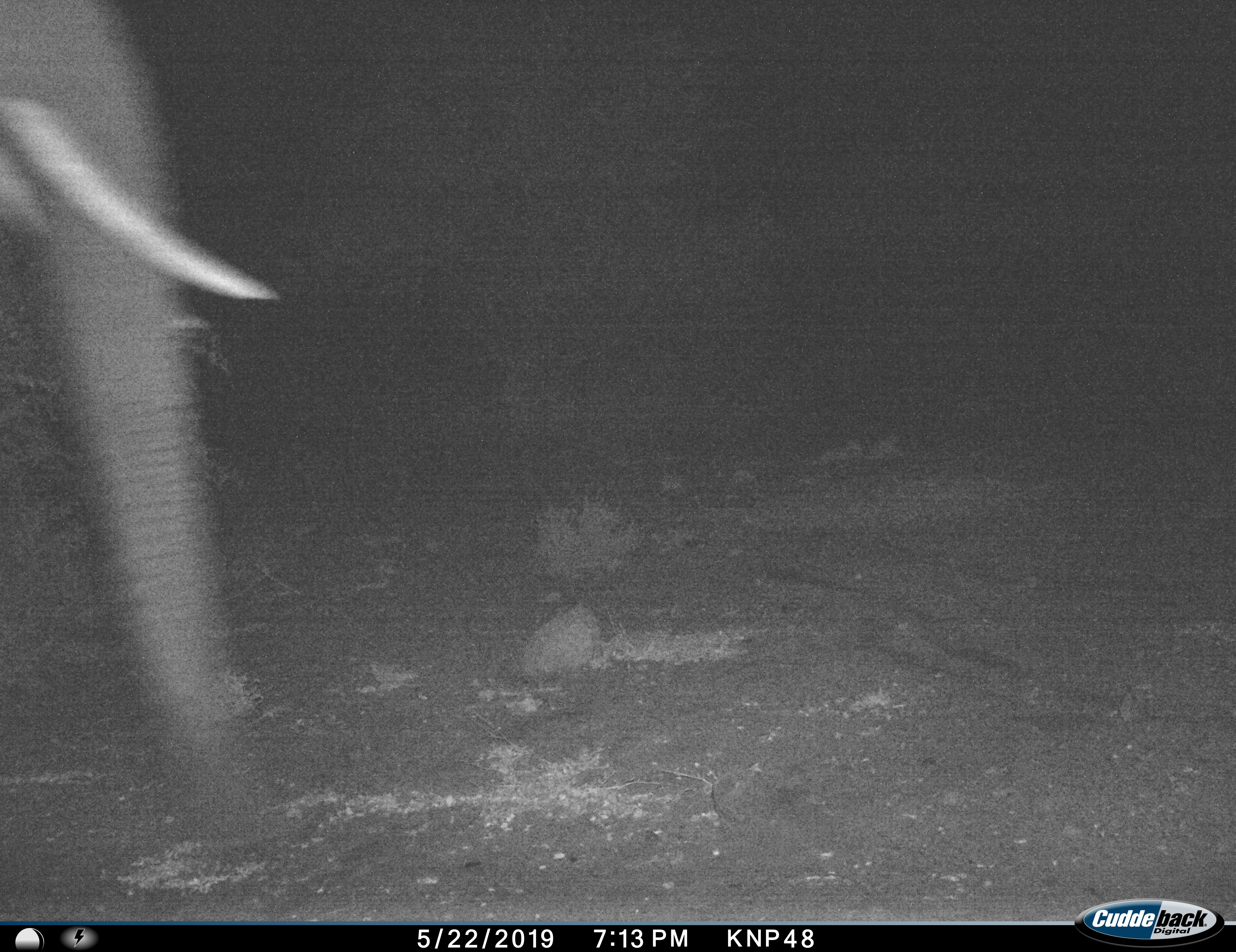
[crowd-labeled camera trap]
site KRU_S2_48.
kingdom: Animalia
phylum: Chordata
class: Mammalia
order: Proboscidea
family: Elephantidae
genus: Loxodonta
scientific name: Loxodonta africana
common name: african bush elephant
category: elephant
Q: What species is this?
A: Elephant (african bush elephant) (Loxodonta africana).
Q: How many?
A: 1.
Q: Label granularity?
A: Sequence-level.